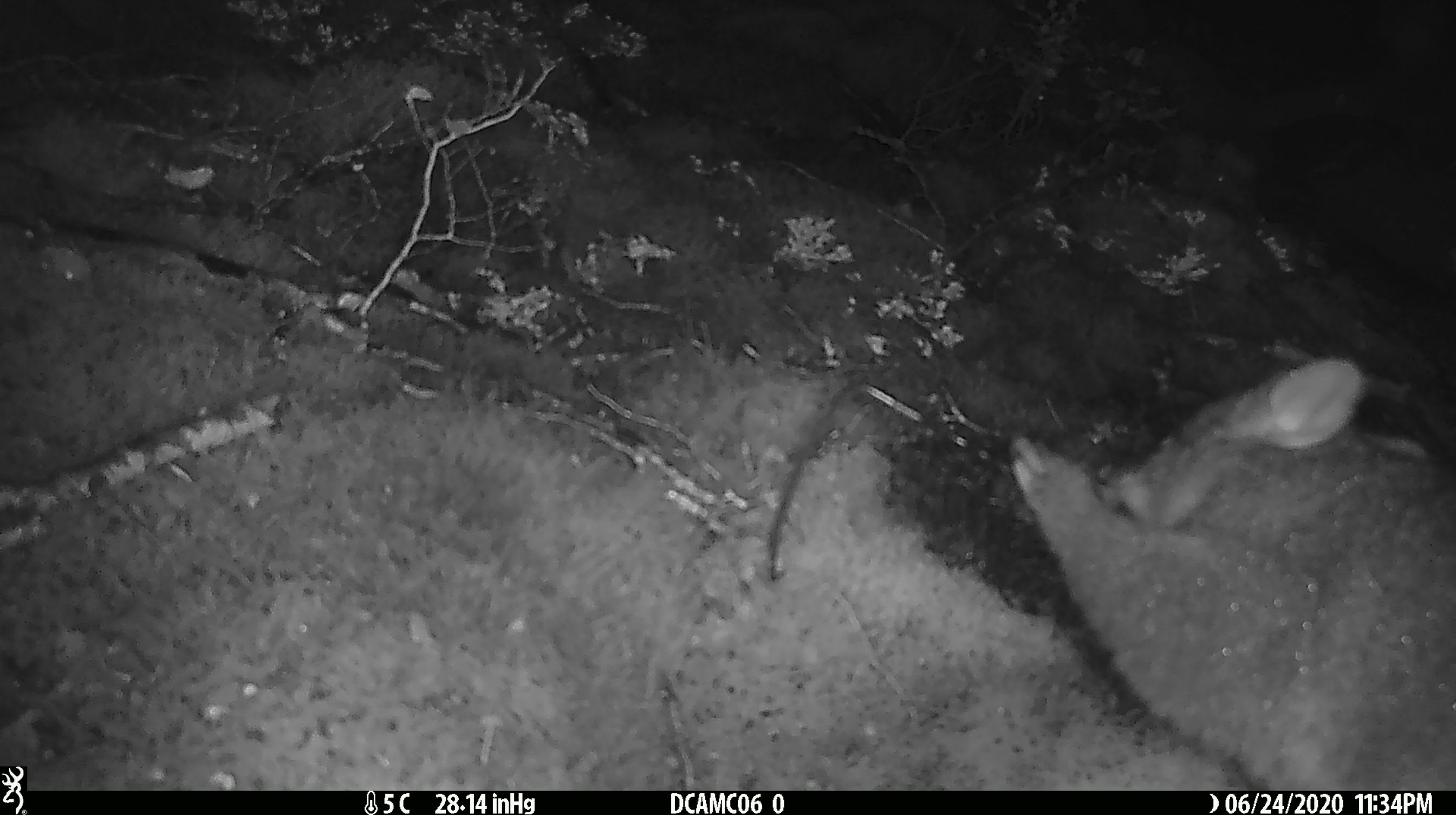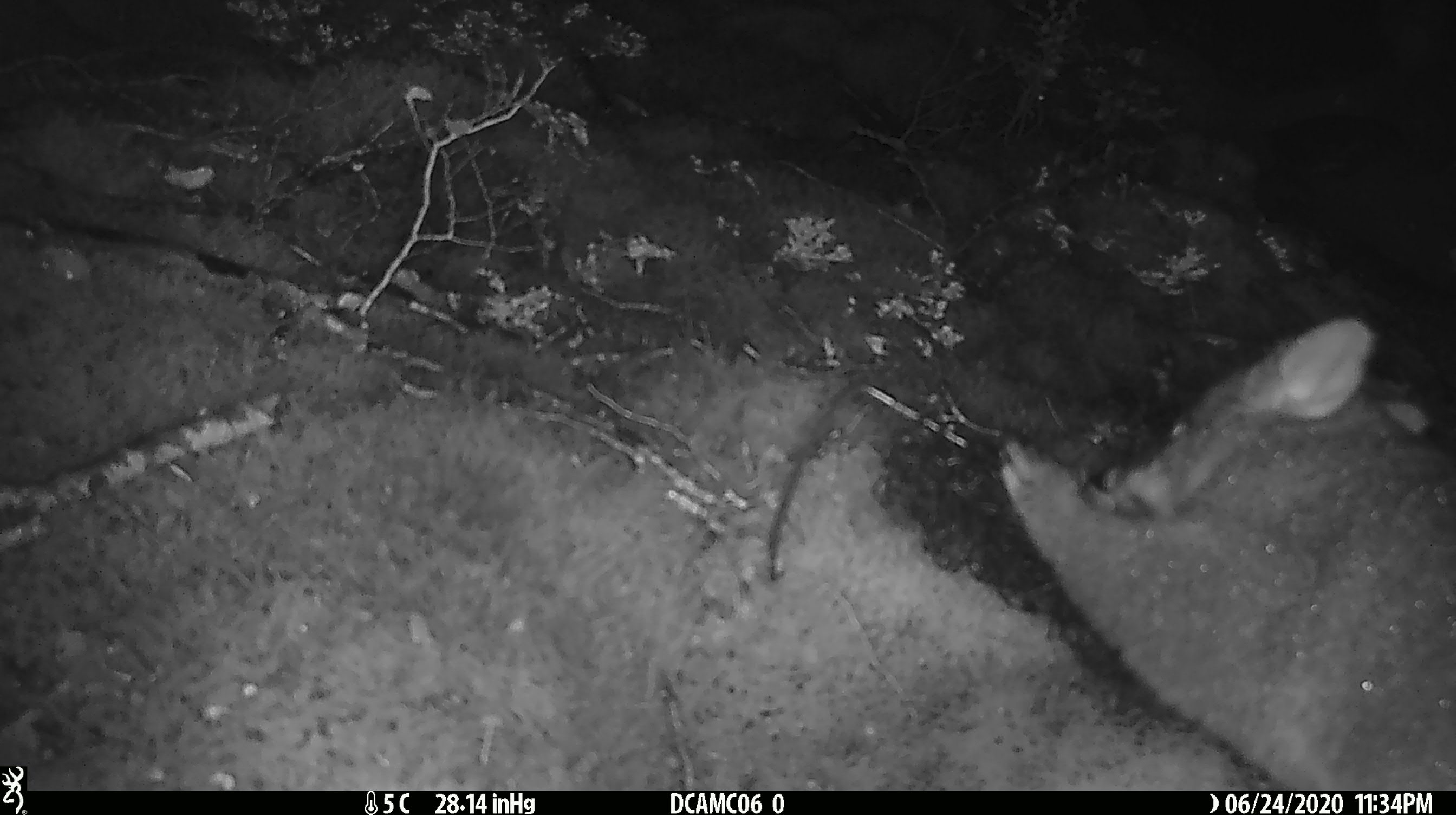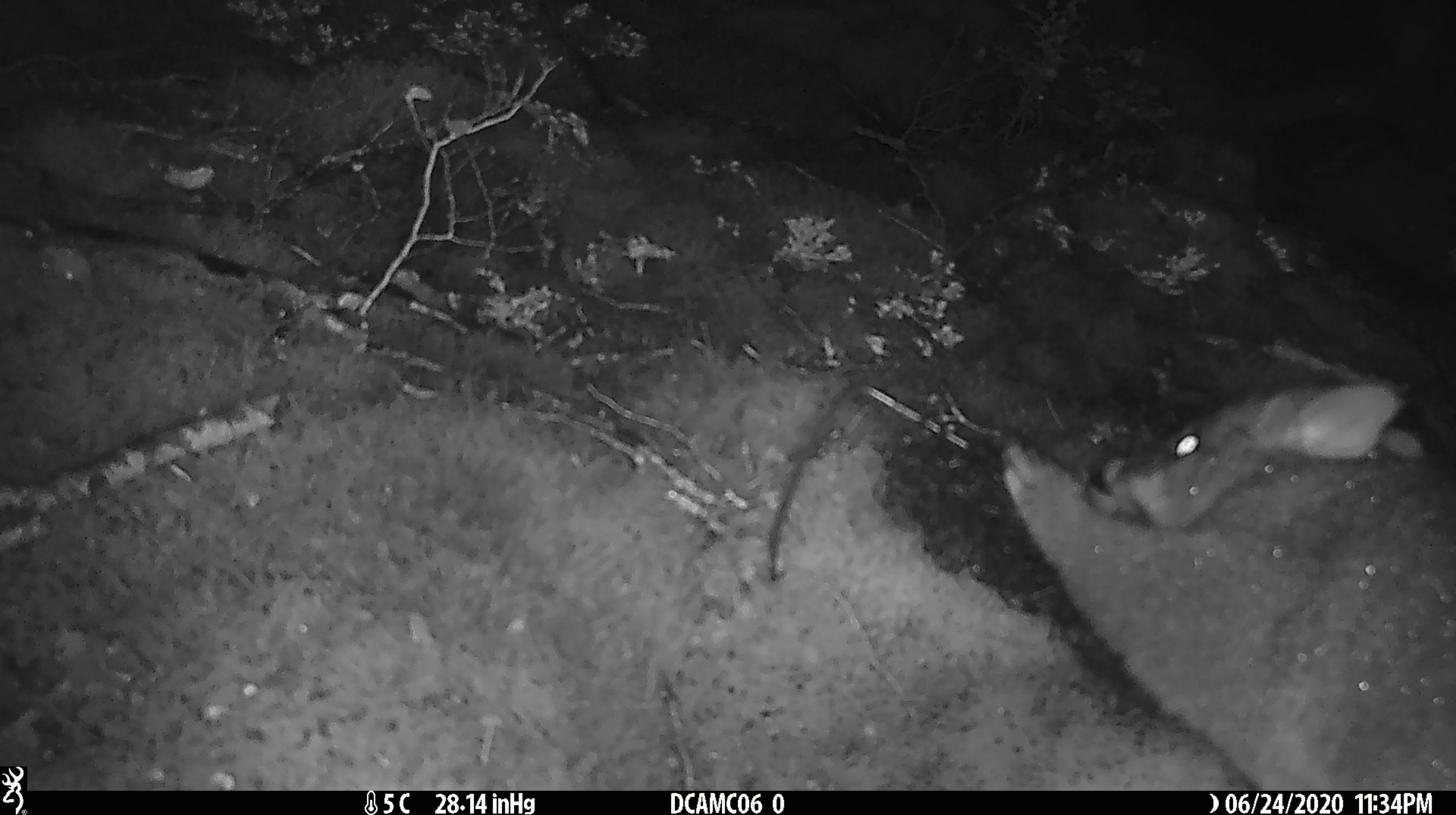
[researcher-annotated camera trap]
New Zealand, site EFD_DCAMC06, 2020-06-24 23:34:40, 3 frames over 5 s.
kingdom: Animalia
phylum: Chordata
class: Mammalia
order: Diprotodontia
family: Phalangeridae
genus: Trichosurus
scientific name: Trichosurus vulpecula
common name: common brushtail possum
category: possum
Possum (common brushtail possum) (Trichosurus vulpecula).